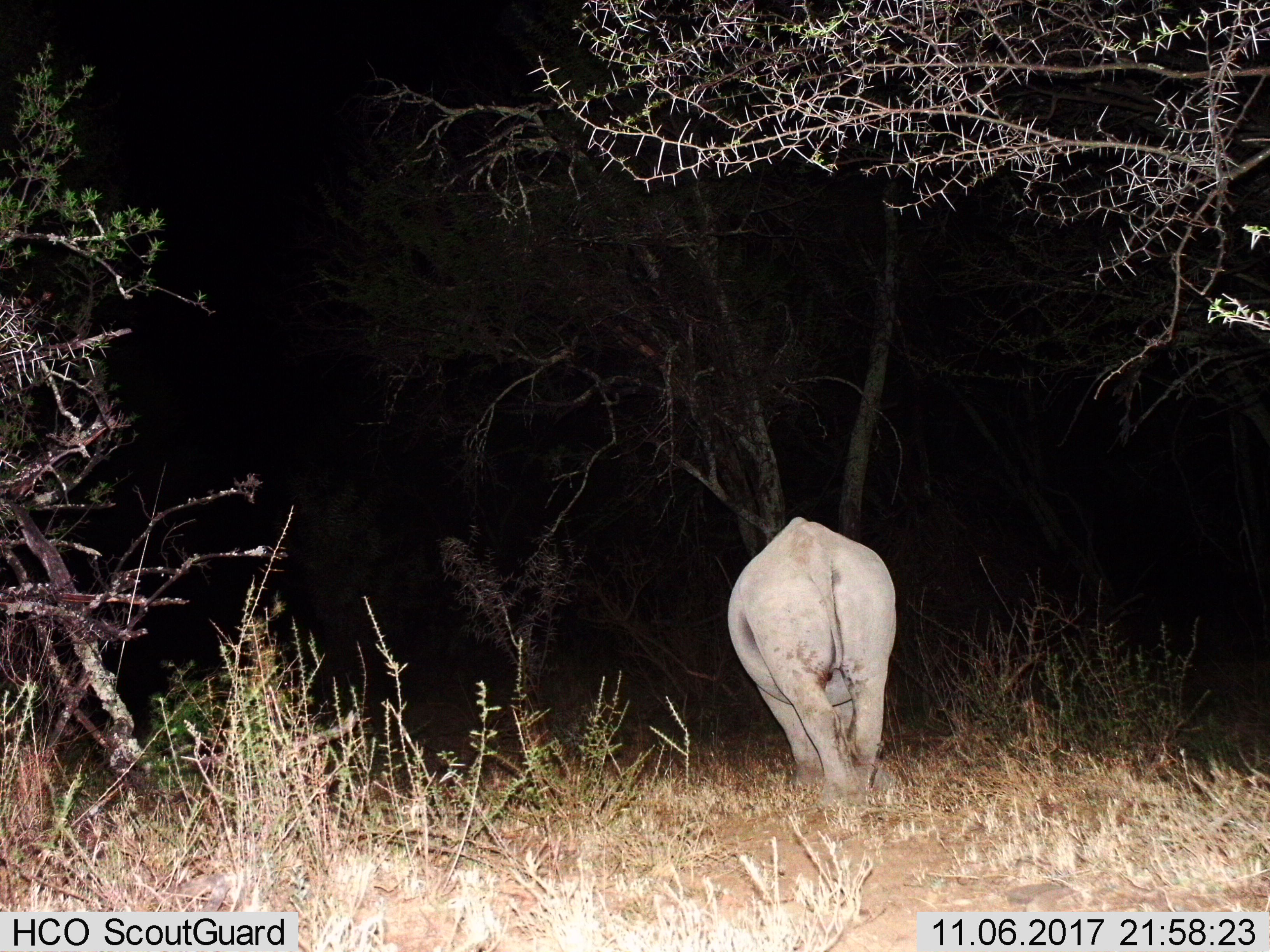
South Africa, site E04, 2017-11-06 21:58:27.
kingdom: Animalia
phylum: Chordata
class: Mammalia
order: Perissodactyla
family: Rhinocerotidae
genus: Ceratotherium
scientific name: Ceratotherium simum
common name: white rhinoceros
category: rhinoceroswhite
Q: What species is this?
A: Rhinoceroswhite (white rhinoceros) (Ceratotherium simum).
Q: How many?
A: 1.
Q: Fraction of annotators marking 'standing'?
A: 17%.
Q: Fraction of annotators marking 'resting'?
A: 0%.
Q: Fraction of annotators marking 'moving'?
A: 33%.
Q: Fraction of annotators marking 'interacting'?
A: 0%.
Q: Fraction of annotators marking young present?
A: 0%.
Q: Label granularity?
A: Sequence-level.